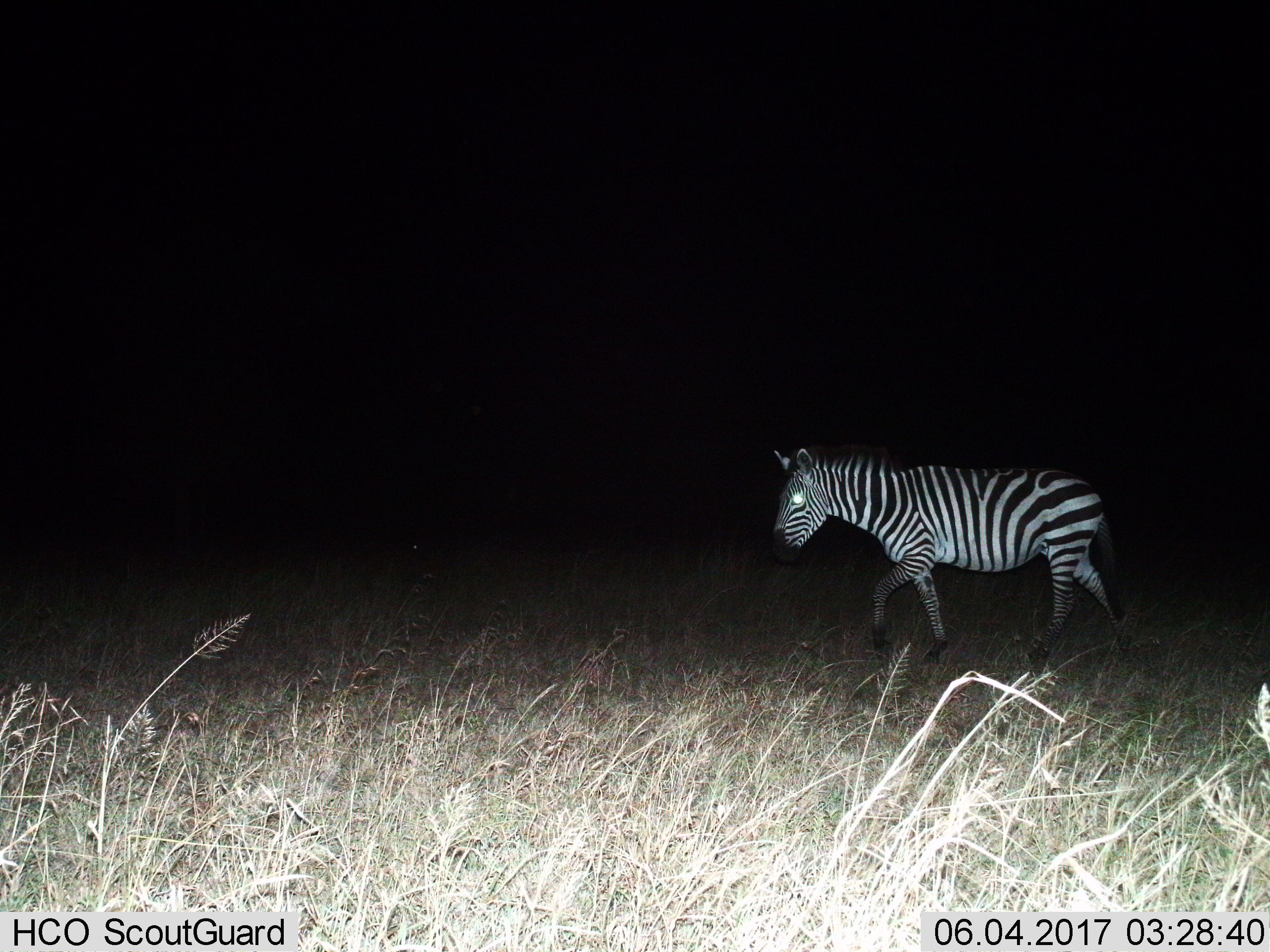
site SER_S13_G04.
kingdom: Animalia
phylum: Chordata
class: Mammalia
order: Perissodactyla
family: Equidae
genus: Equus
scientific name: Equus quagga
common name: plains zebra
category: zebraplains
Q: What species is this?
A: Zebraplains (plains zebra) (Equus quagga).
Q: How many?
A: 1.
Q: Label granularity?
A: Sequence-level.